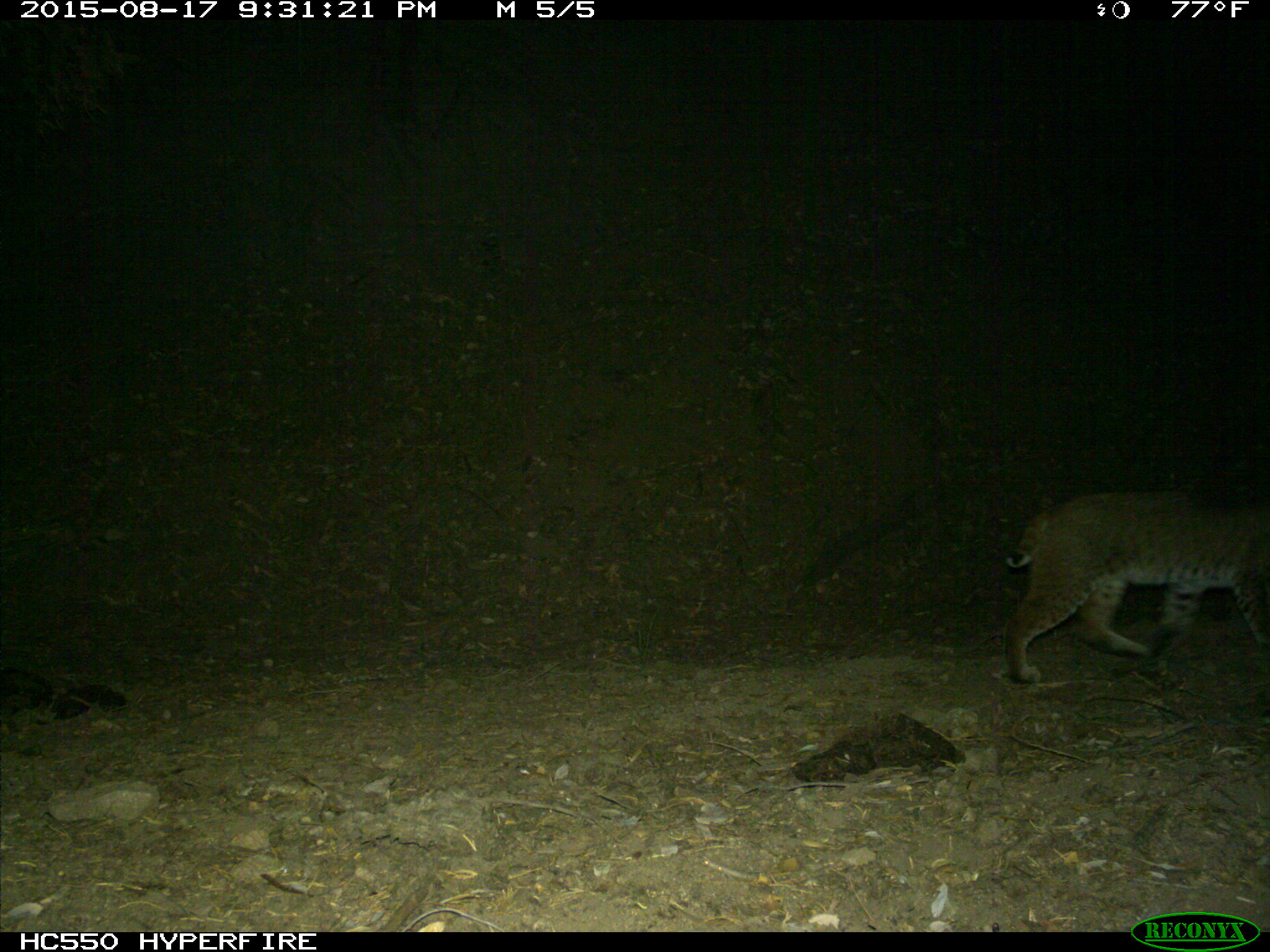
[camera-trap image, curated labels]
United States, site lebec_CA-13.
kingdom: Animalia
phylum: Chordata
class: Mammalia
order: Carnivora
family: Felidae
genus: Lynx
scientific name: Lynx rufus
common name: bobcat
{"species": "Lynx rufus (bobcat)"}